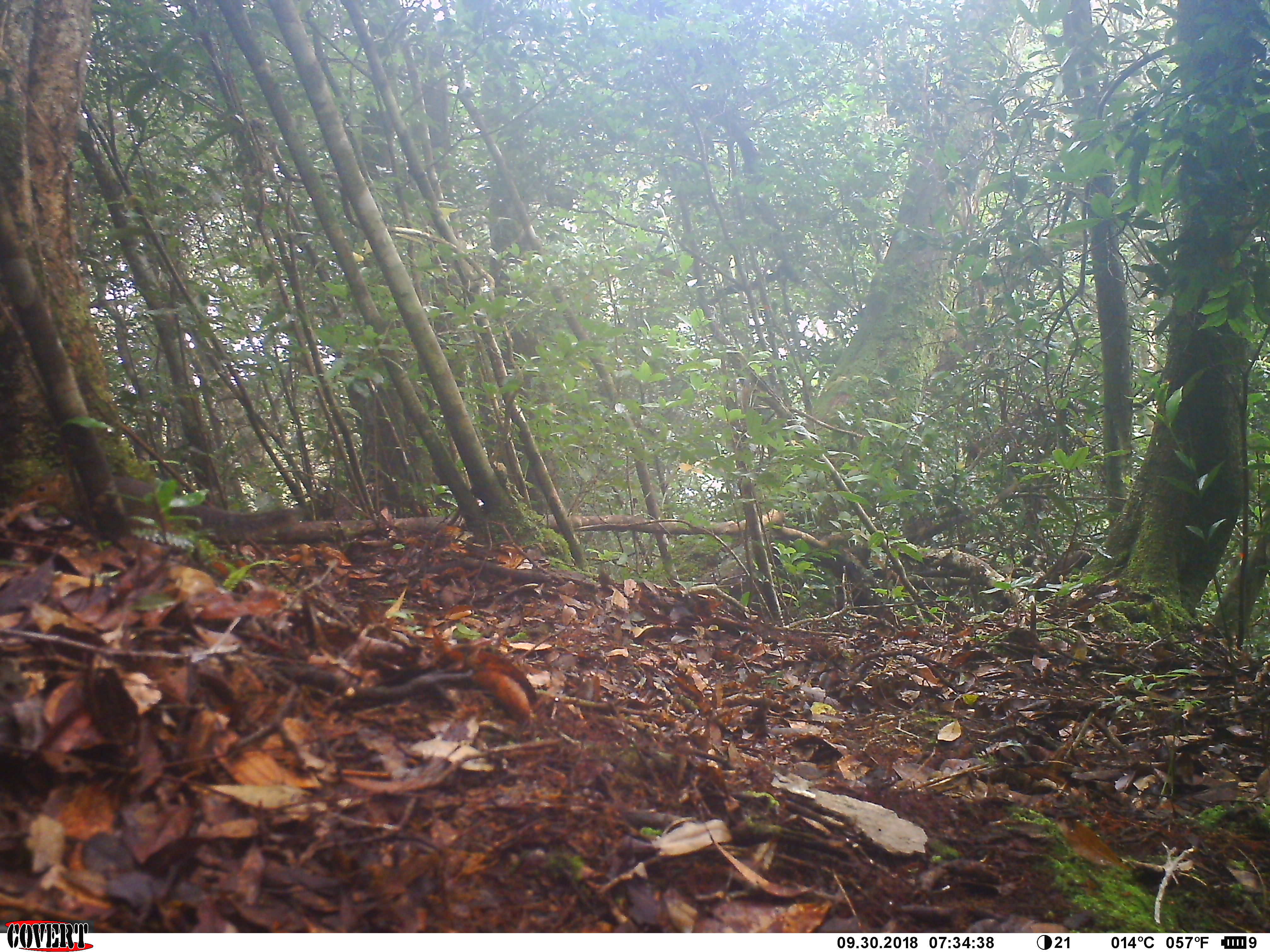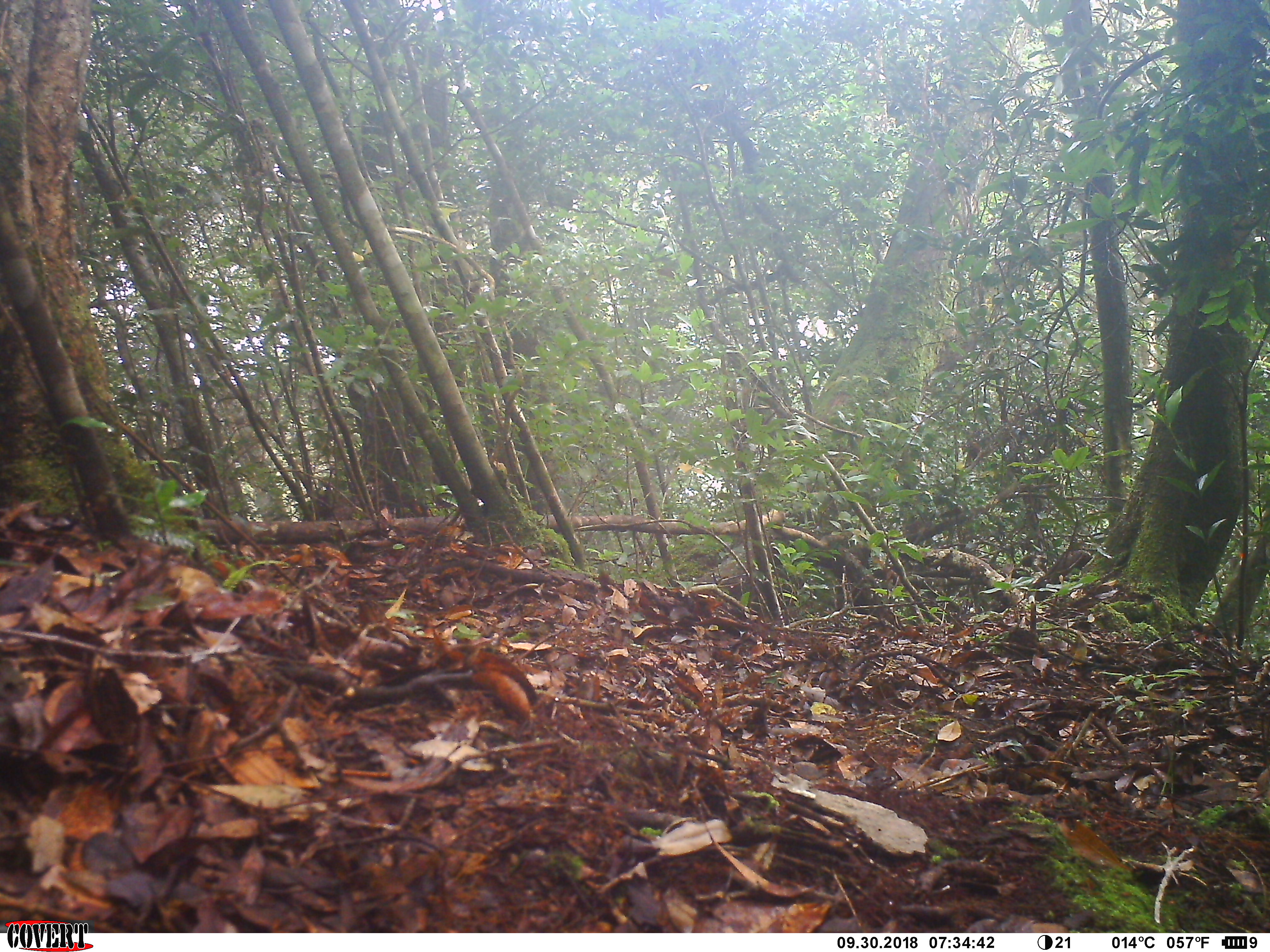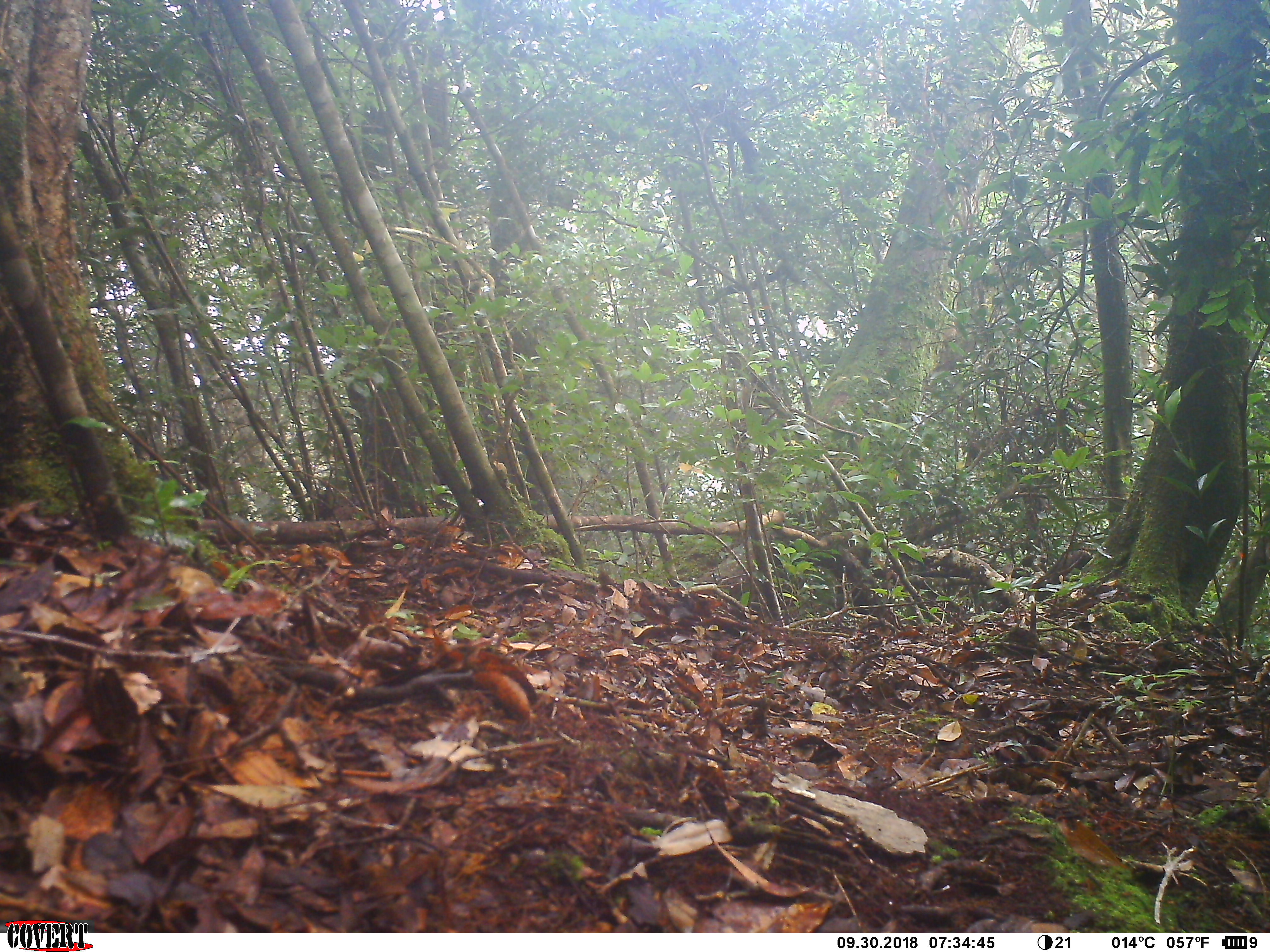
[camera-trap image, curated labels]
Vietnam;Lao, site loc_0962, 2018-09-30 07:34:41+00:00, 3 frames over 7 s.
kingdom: Animalia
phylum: Chordata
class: Mammalia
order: Rodentia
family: Sciuridae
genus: Dremomys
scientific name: Dremomys rufigenis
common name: red-cheeked squirrel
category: red cheeked squirrel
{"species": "red cheeked squirrel (red-cheeked squirrel) (Dremomys rufigenis)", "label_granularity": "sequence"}